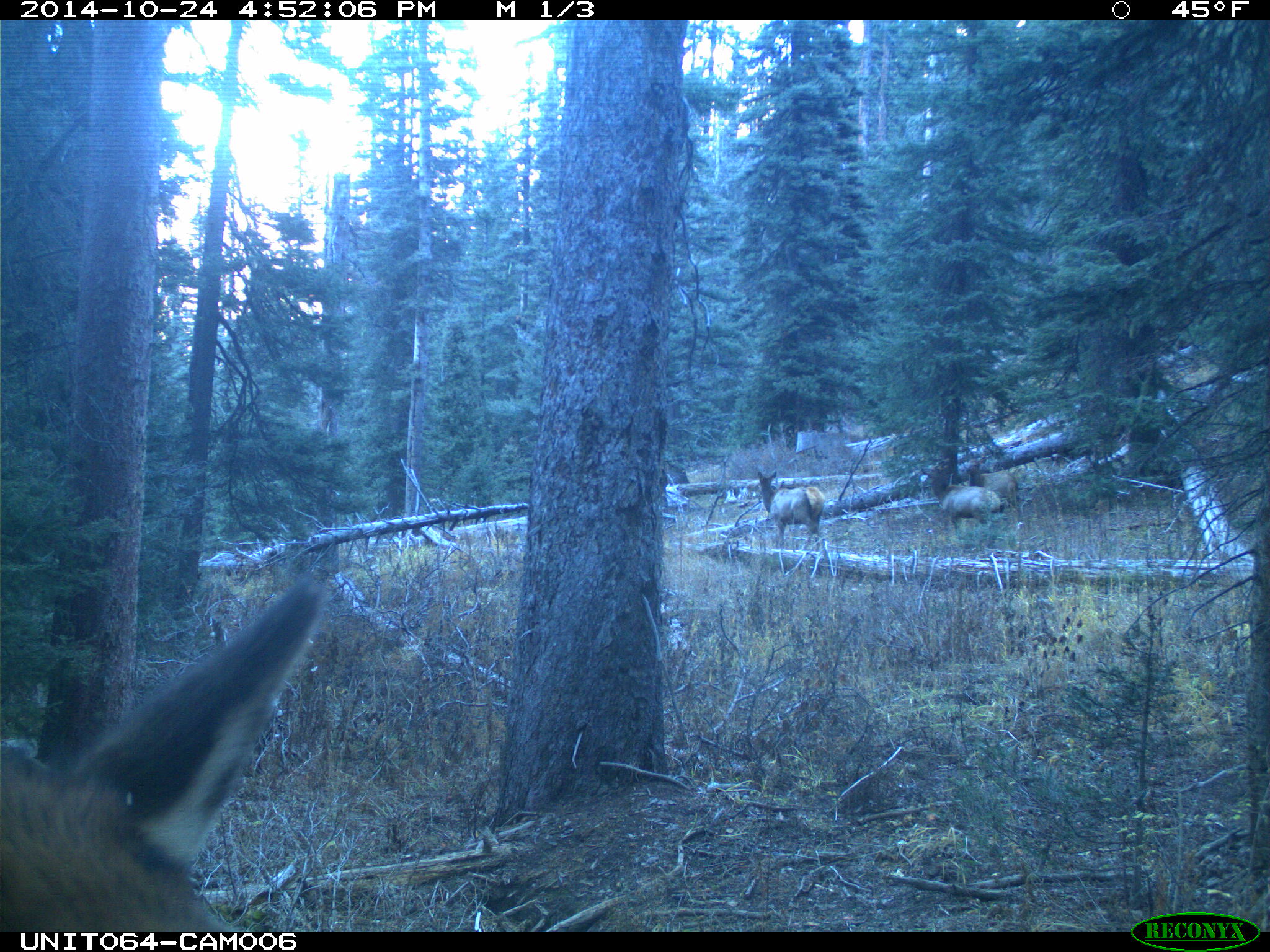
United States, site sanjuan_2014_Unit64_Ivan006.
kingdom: Animalia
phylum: Chordata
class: Mammalia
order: Artiodactyla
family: Cervidae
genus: Cervus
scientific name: Cervus elaphus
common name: red deer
Cervus elaphus (red deer).